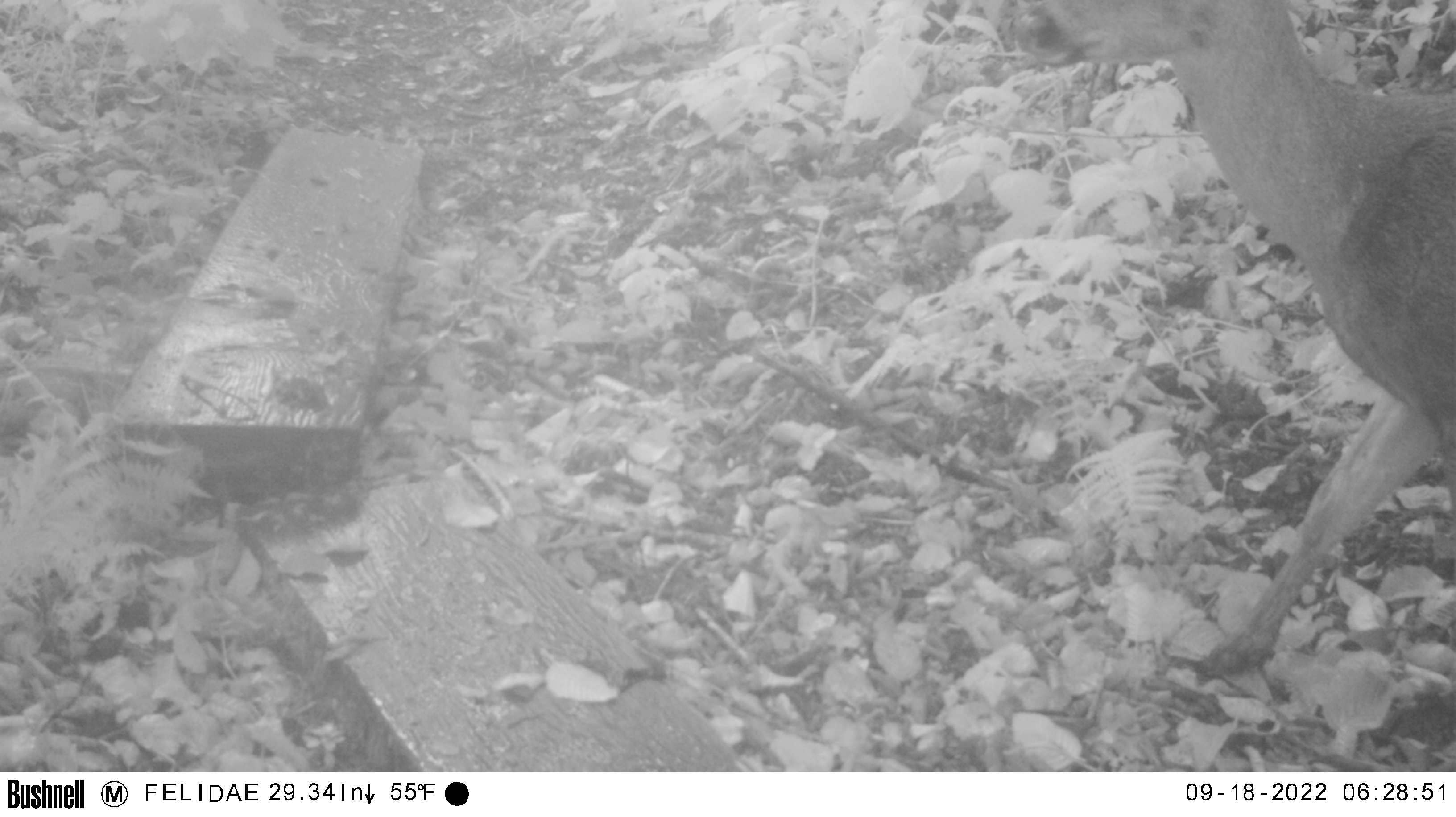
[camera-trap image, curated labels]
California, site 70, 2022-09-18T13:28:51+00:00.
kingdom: Animalia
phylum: Chordata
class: Mammalia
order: Artiodactyla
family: Cervidae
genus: Odocoileus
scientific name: Odocoileus hemionus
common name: mule deer